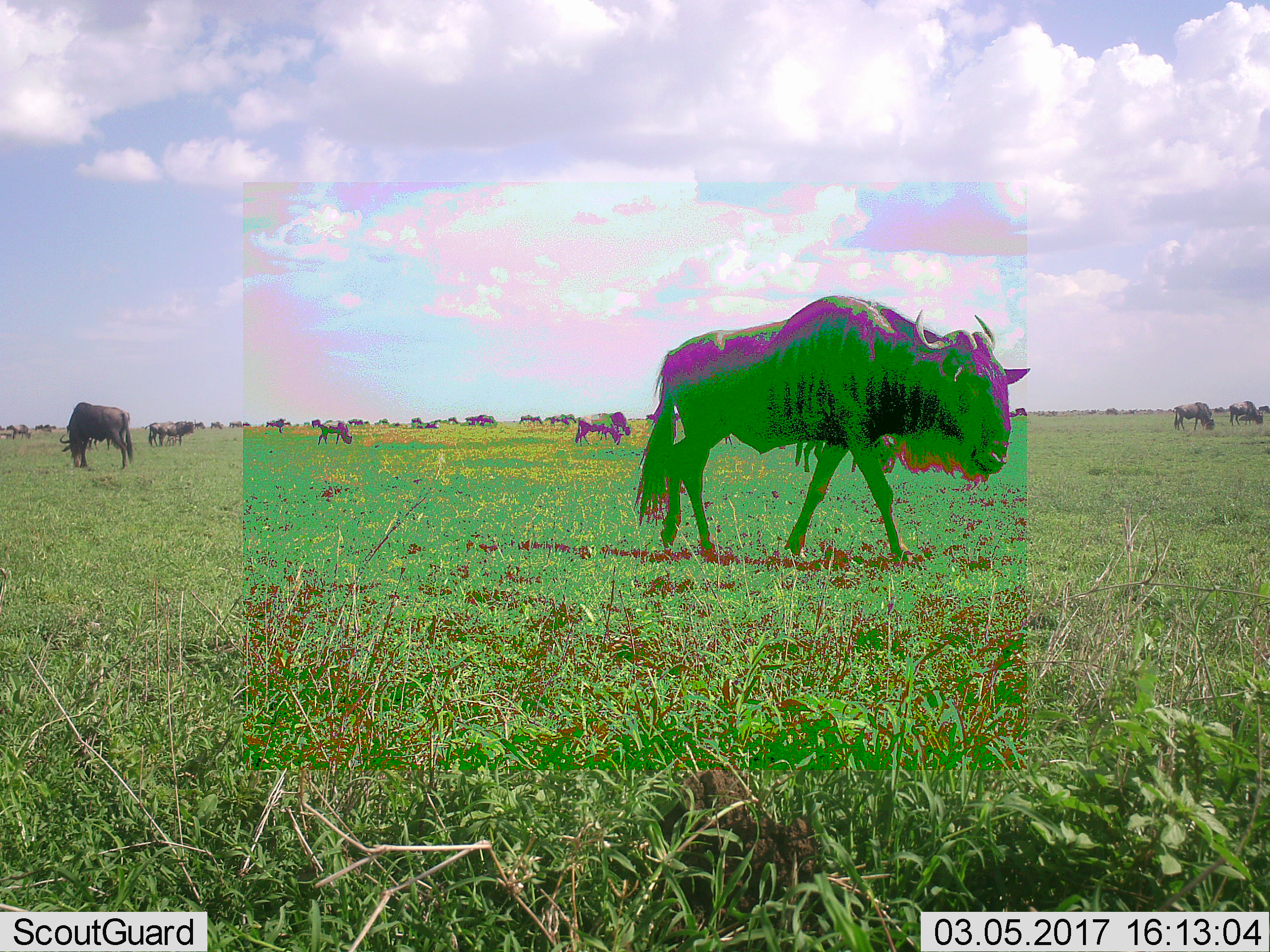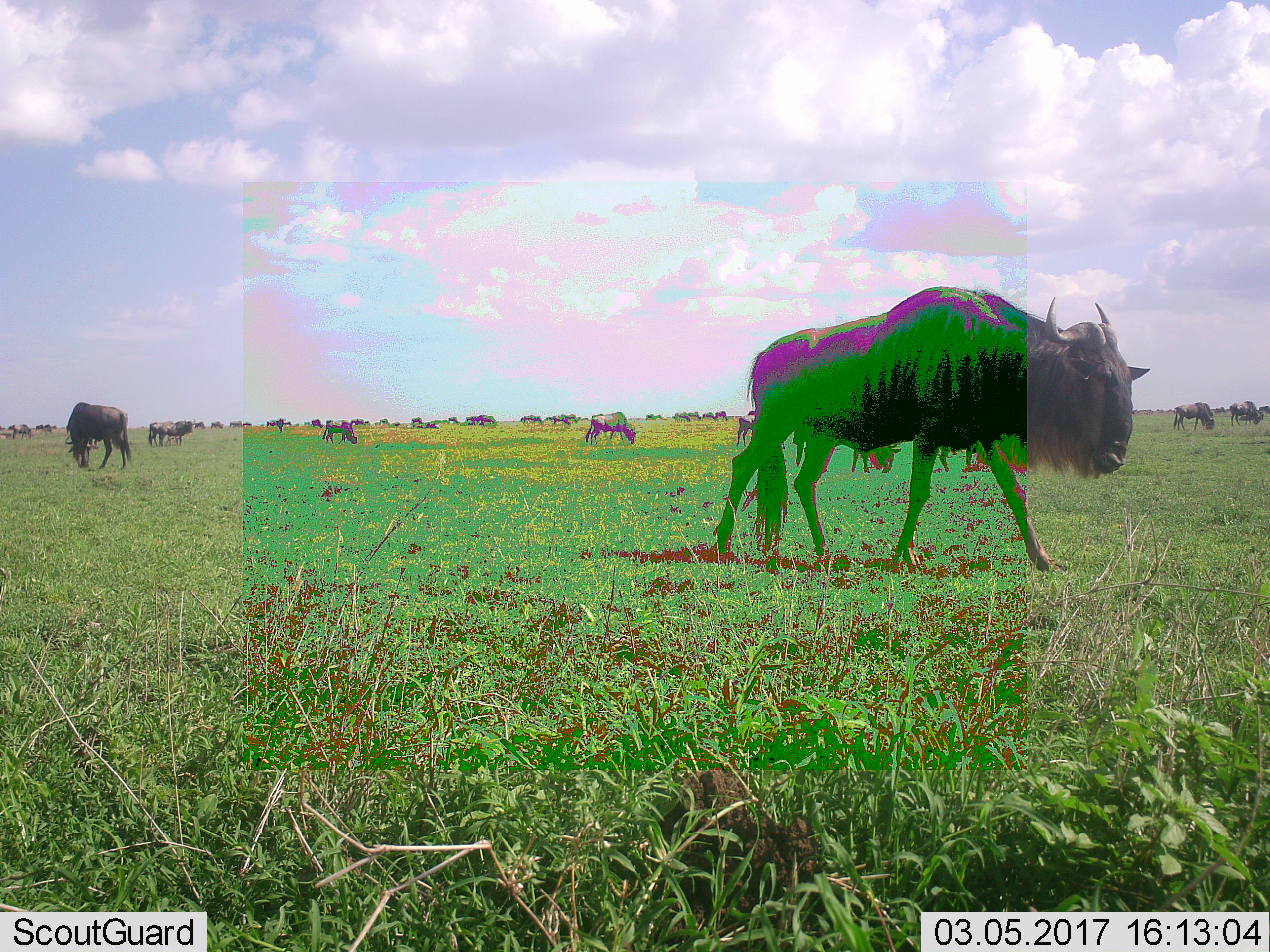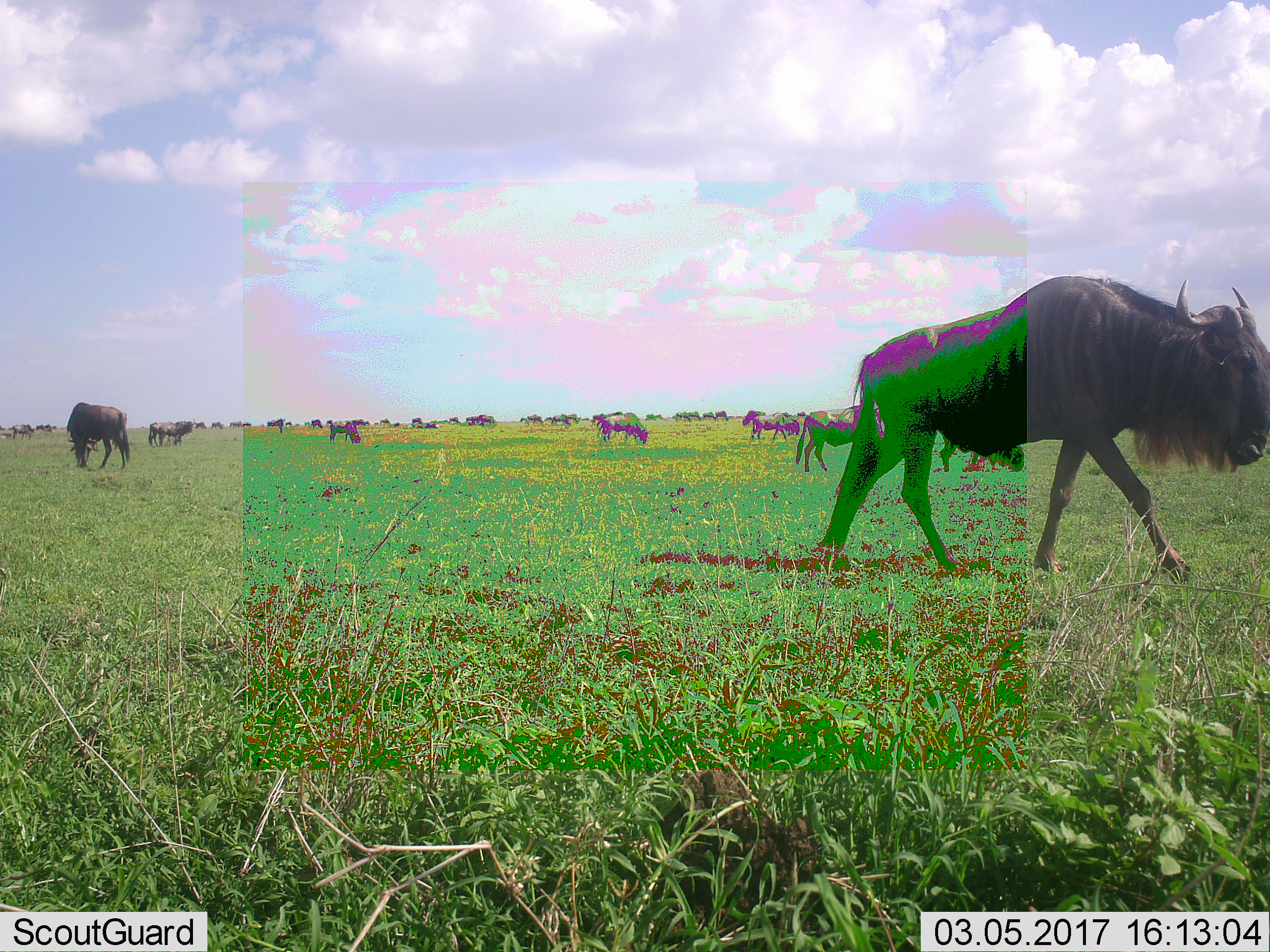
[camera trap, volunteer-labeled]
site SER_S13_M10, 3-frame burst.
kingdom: Animalia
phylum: Chordata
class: Mammalia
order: Artiodactyla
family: Bovidae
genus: Connochaetes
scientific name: Connochaetes taurinus taurinus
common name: blue wildebeest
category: wildebeestblue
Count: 11-50.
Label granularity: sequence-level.